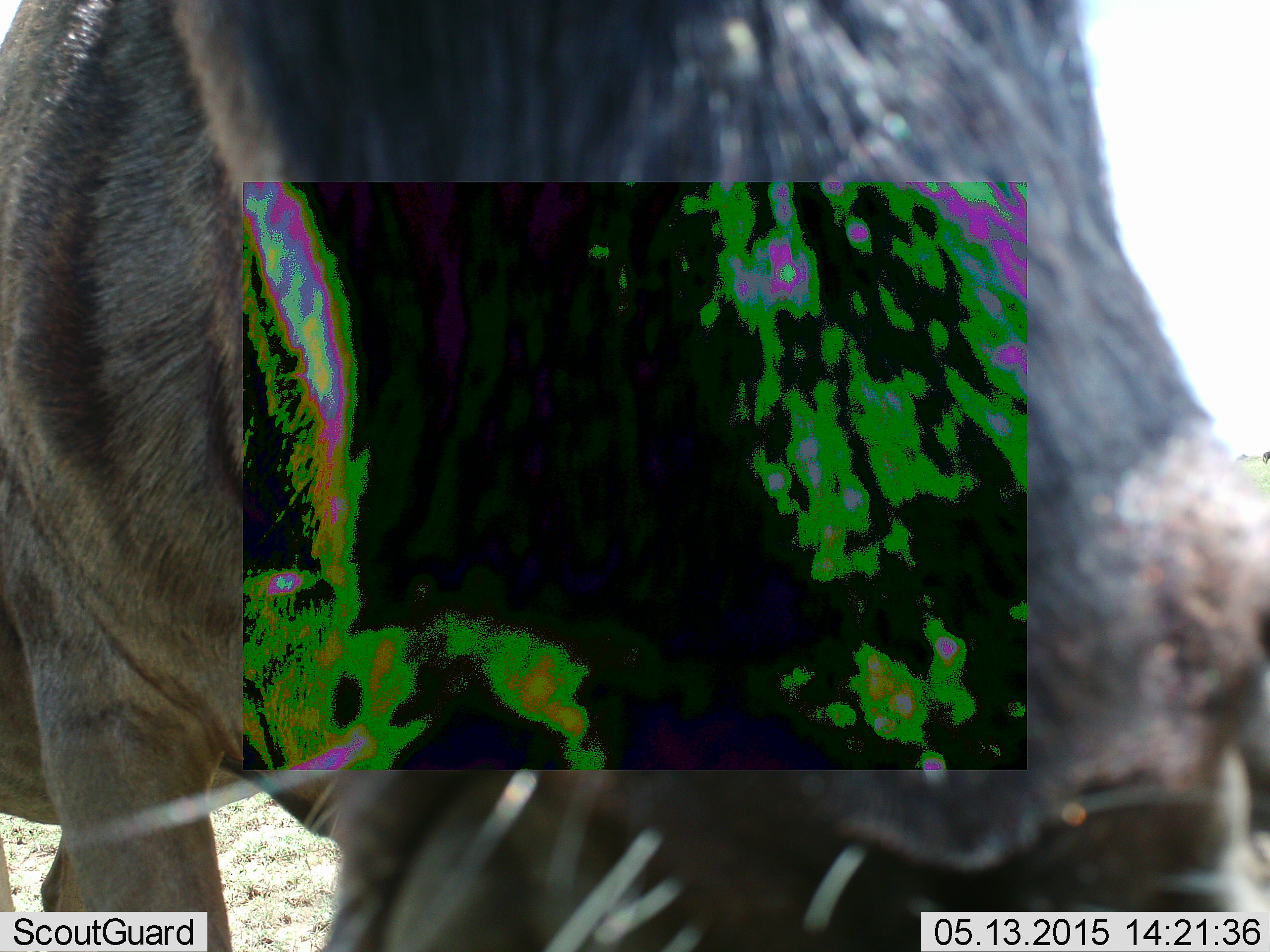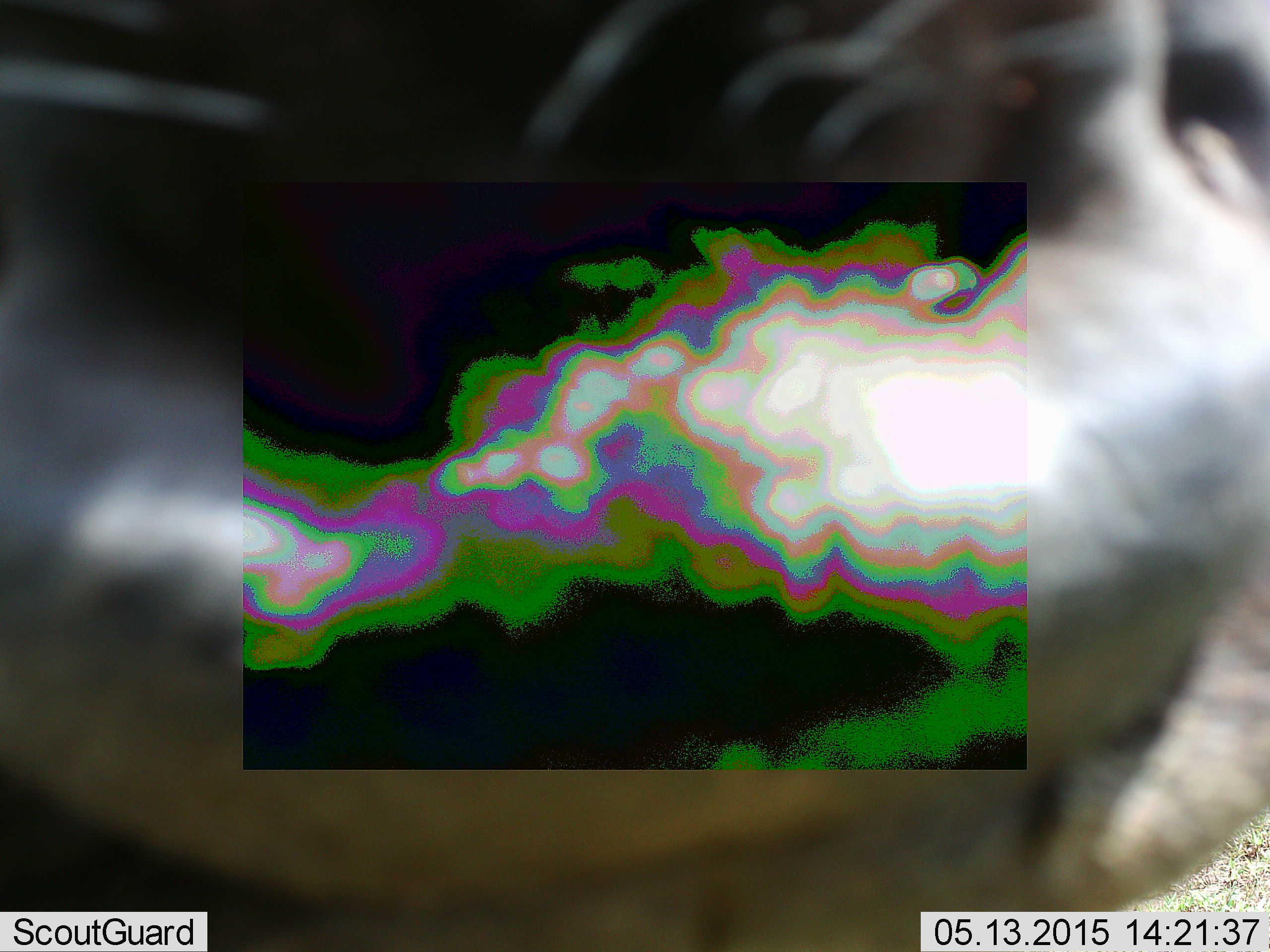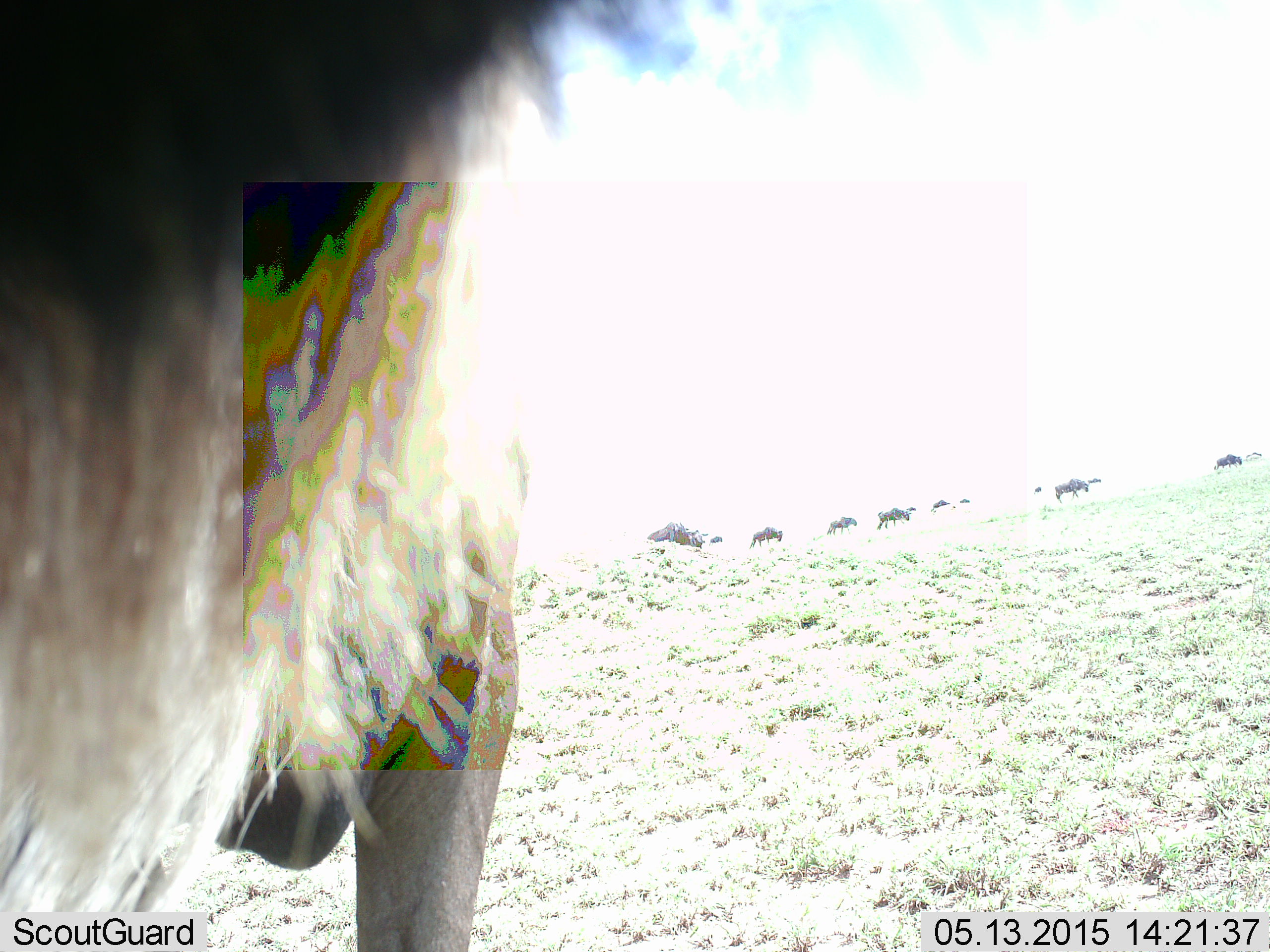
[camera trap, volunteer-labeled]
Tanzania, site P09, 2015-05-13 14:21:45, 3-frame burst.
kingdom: Animalia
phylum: Chordata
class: Mammalia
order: Artiodactyla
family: Bovidae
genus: Connochaetes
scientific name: Connochaetes taurinus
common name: blue wildebeest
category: wildebeest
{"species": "wildebeest (blue wildebeest) (Connochaetes taurinus)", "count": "10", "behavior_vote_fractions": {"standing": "90%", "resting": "0%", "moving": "40%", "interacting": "0%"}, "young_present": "0%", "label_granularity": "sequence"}